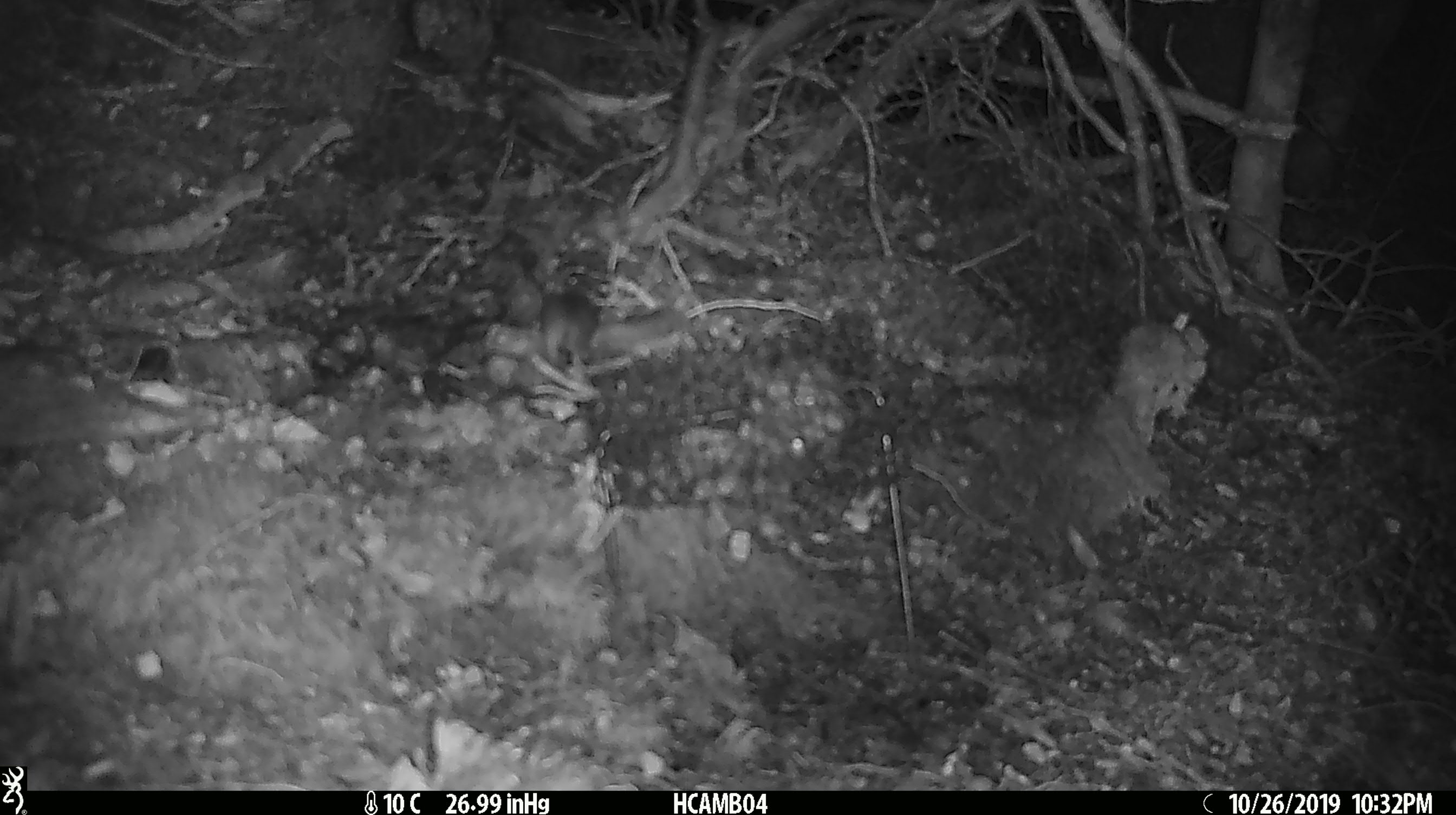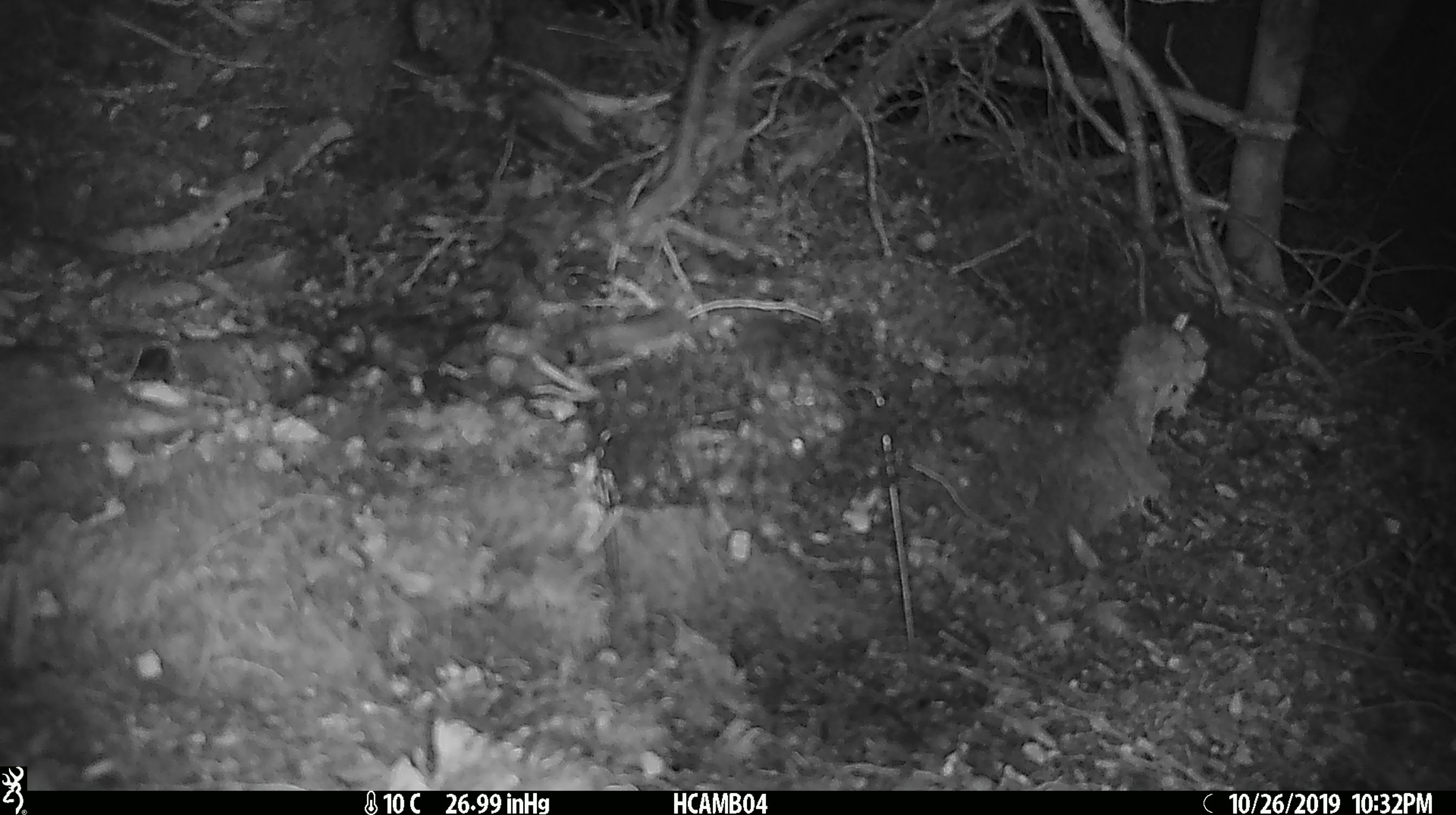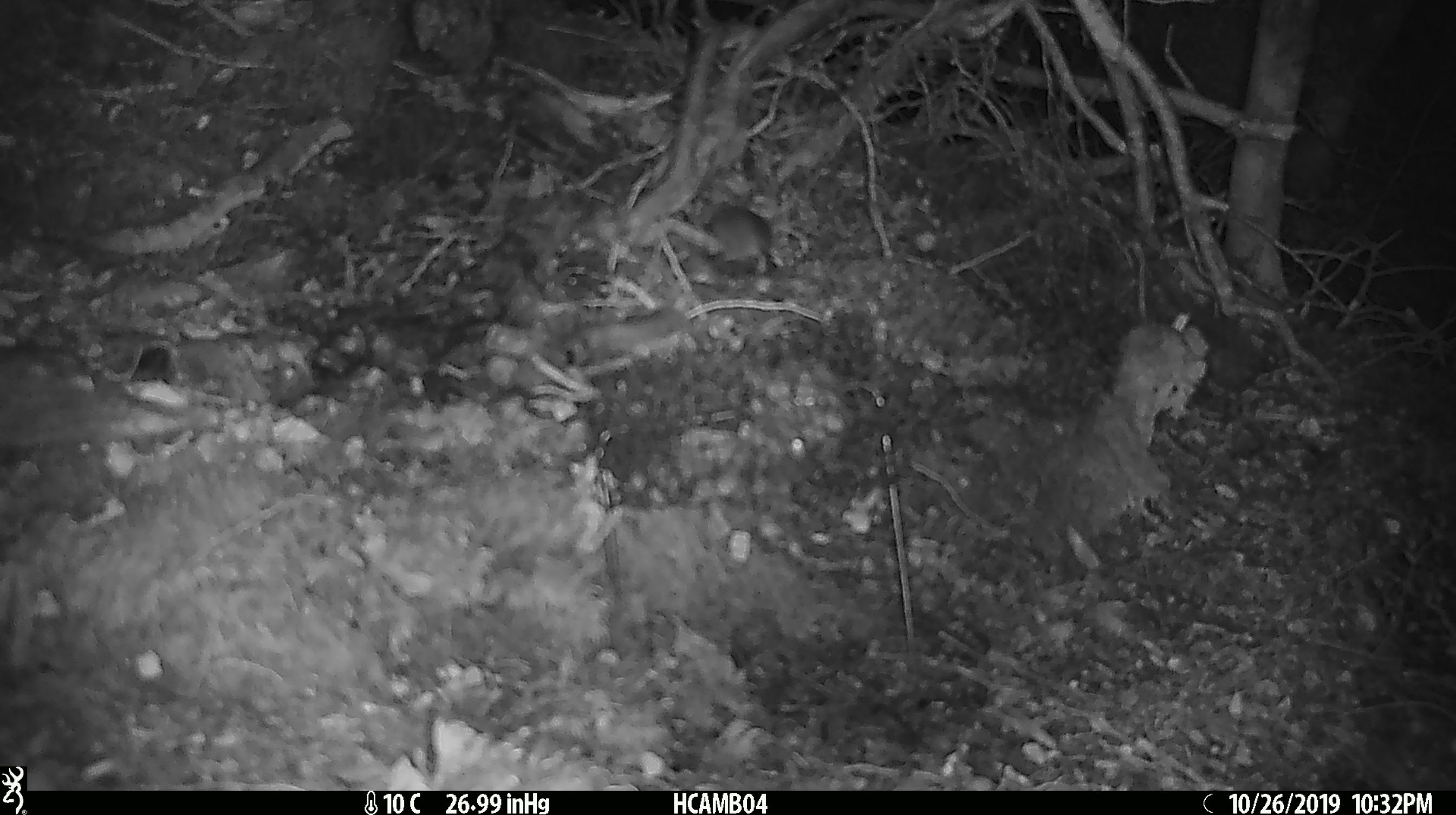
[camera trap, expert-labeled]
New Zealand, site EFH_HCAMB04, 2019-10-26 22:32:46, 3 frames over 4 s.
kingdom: Animalia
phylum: Chordata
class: Mammalia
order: Rodentia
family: Muridae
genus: Mus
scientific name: Mus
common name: mouse